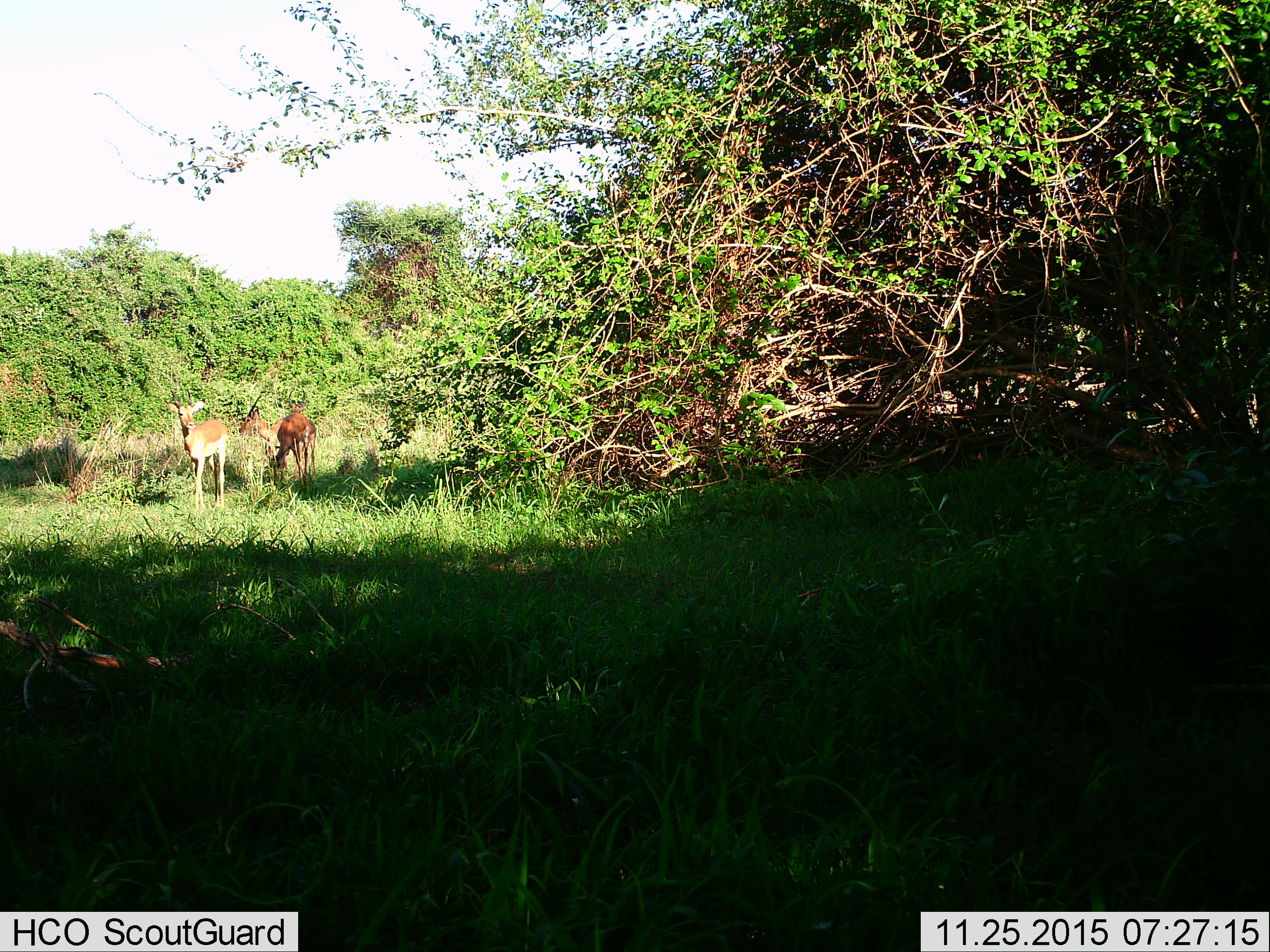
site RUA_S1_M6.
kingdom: Animalia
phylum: Chordata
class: Mammalia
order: Artiodactyla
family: Bovidae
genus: Aepyceros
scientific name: Aepyceros melampus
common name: impala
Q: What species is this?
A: Impala (Aepyceros melampus).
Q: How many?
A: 3.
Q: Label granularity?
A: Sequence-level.